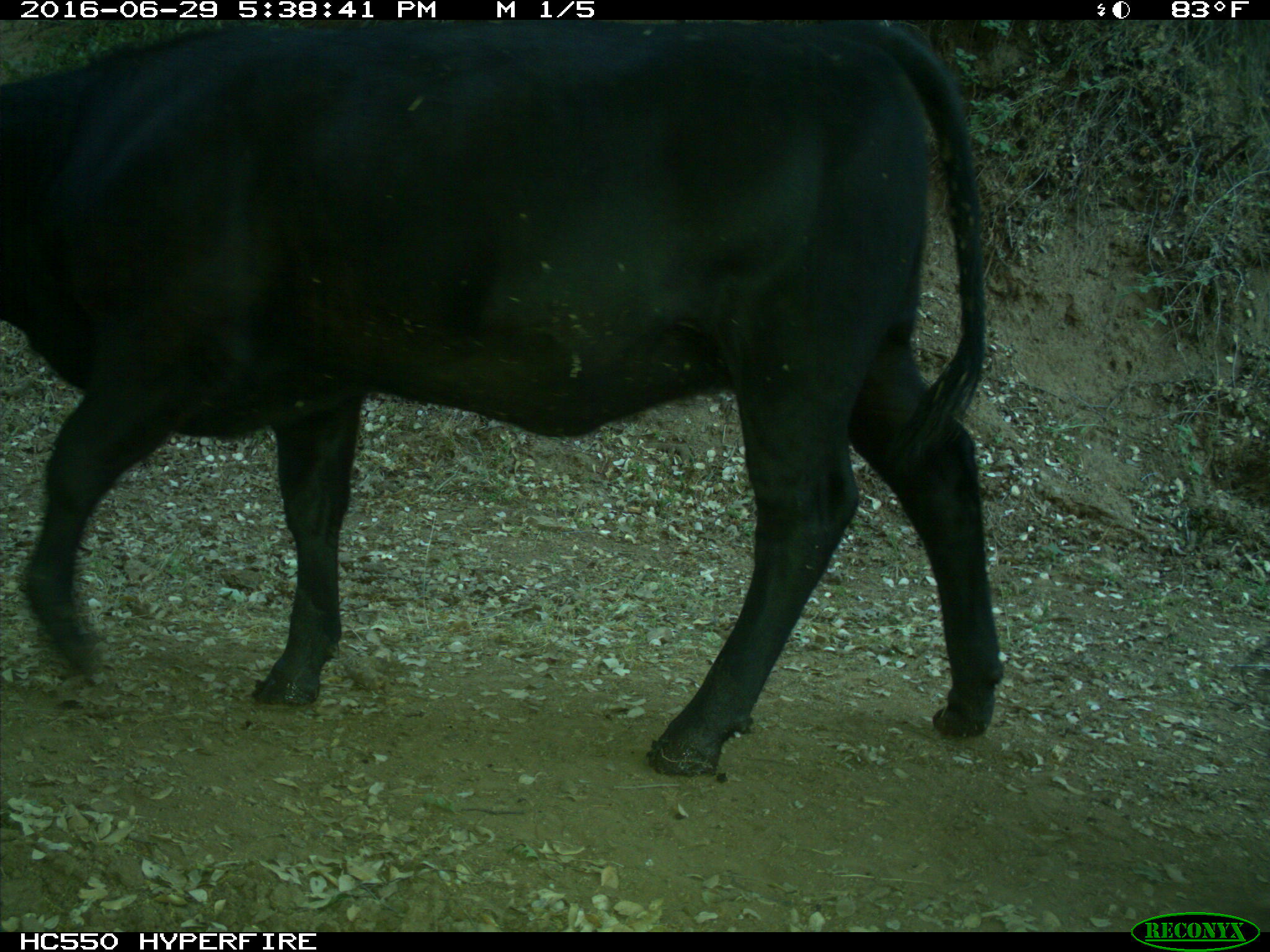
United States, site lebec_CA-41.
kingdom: Animalia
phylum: Chordata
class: Mammalia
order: Artiodactyla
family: Bovidae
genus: Bos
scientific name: Bos taurus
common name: domestic cow